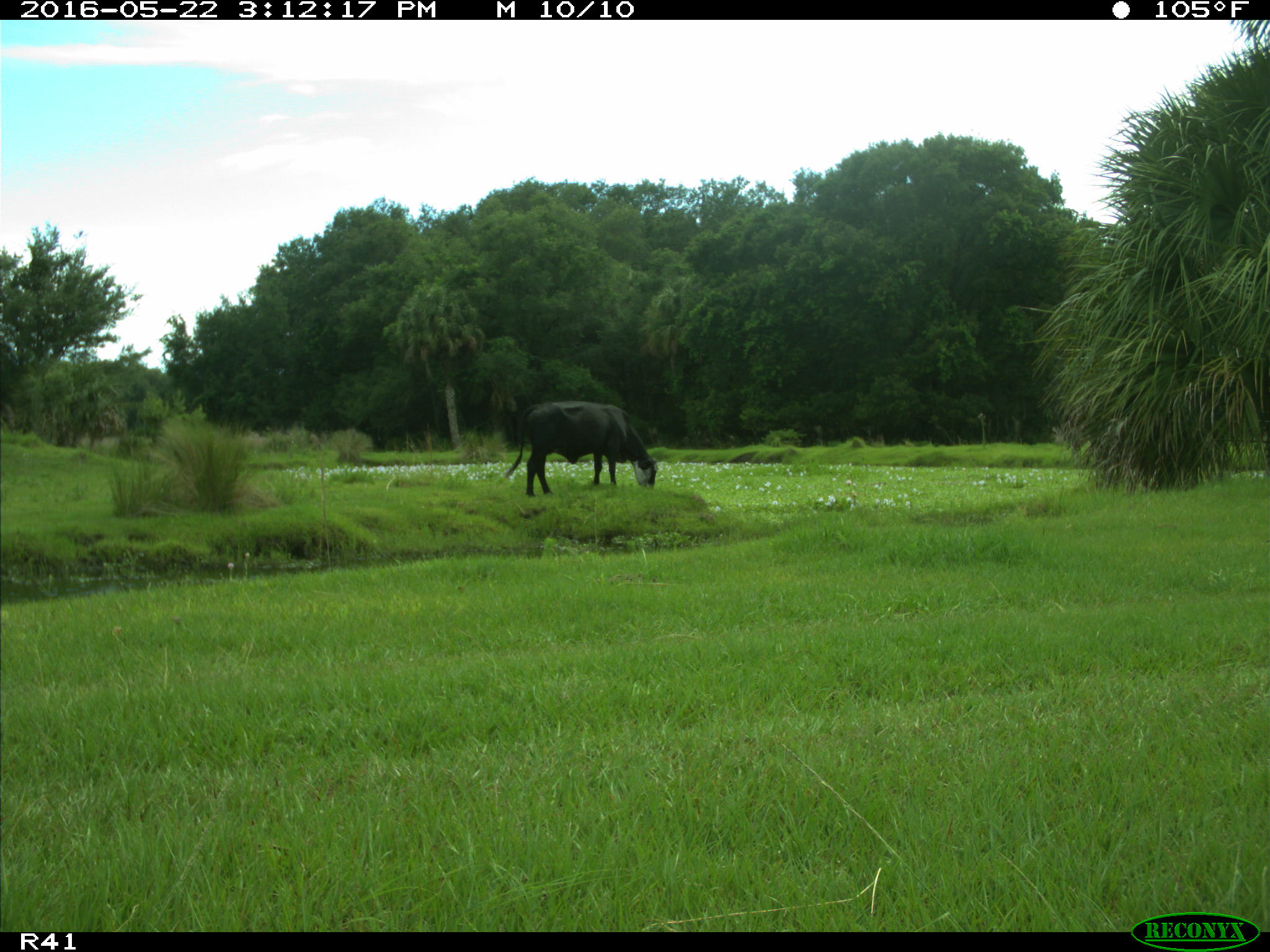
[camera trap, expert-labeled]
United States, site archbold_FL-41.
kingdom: Animalia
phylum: Chordata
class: Mammalia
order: Artiodactyla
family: Bovidae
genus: Bos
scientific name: Bos taurus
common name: domestic cow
Bos taurus (domestic cow).